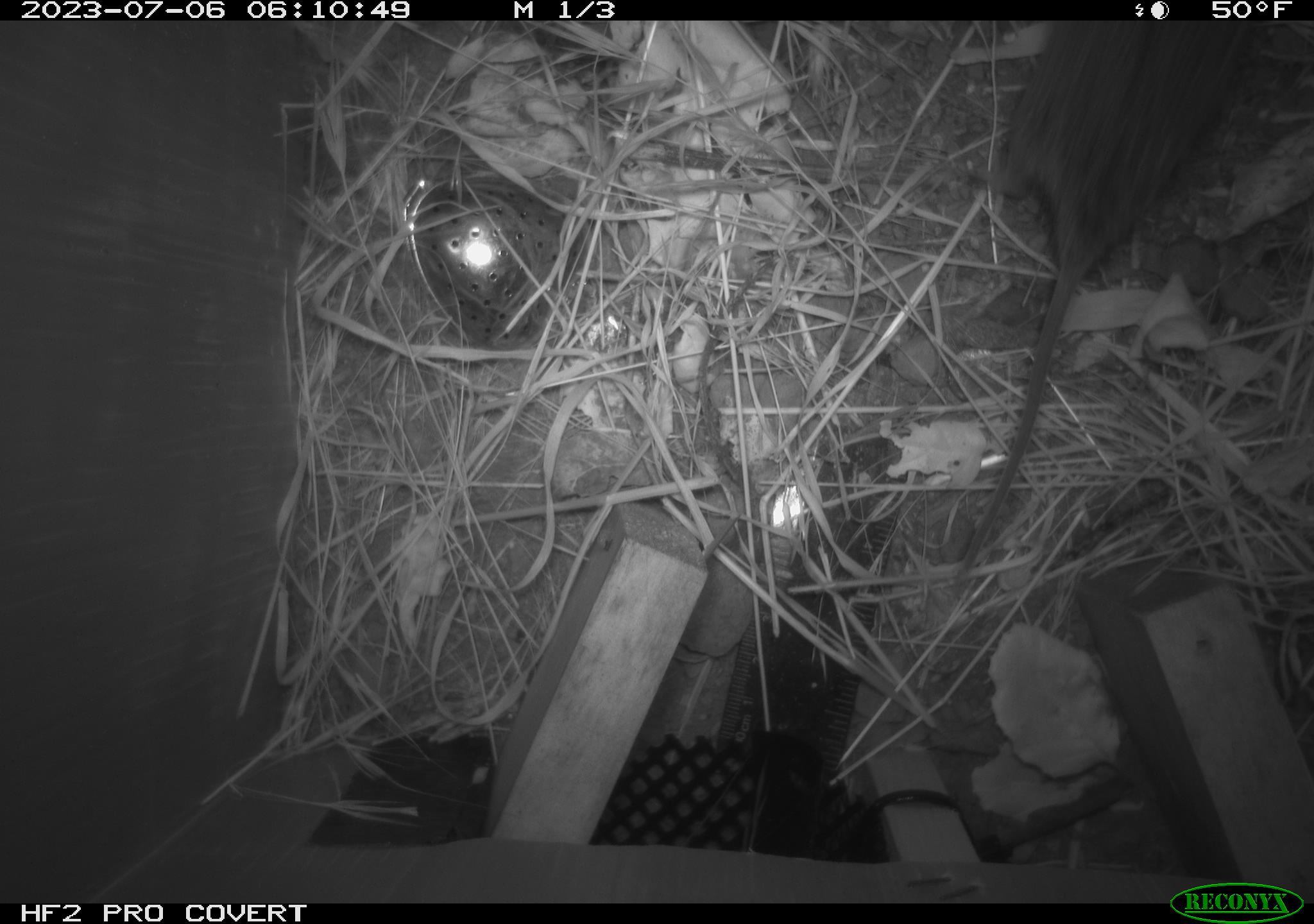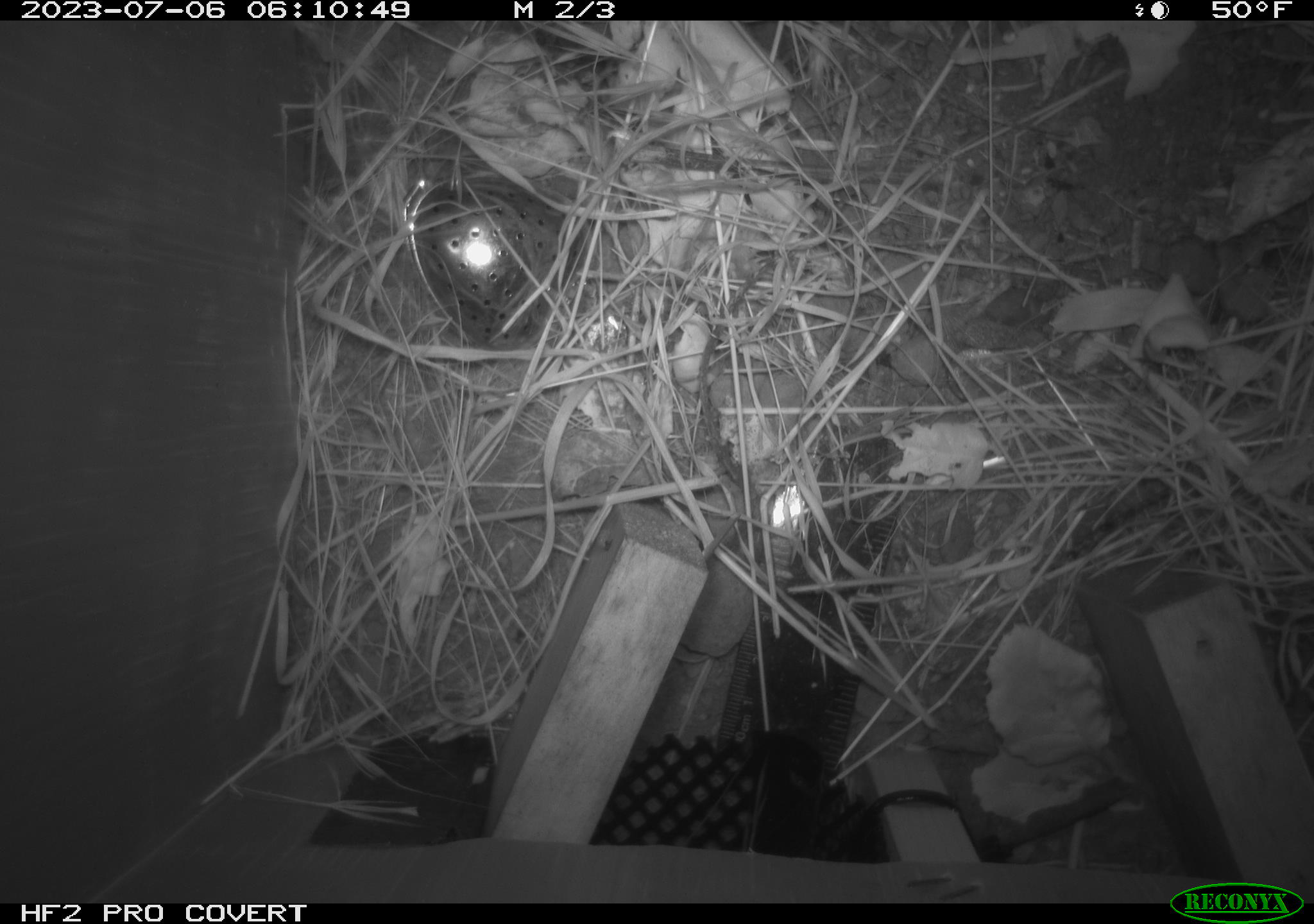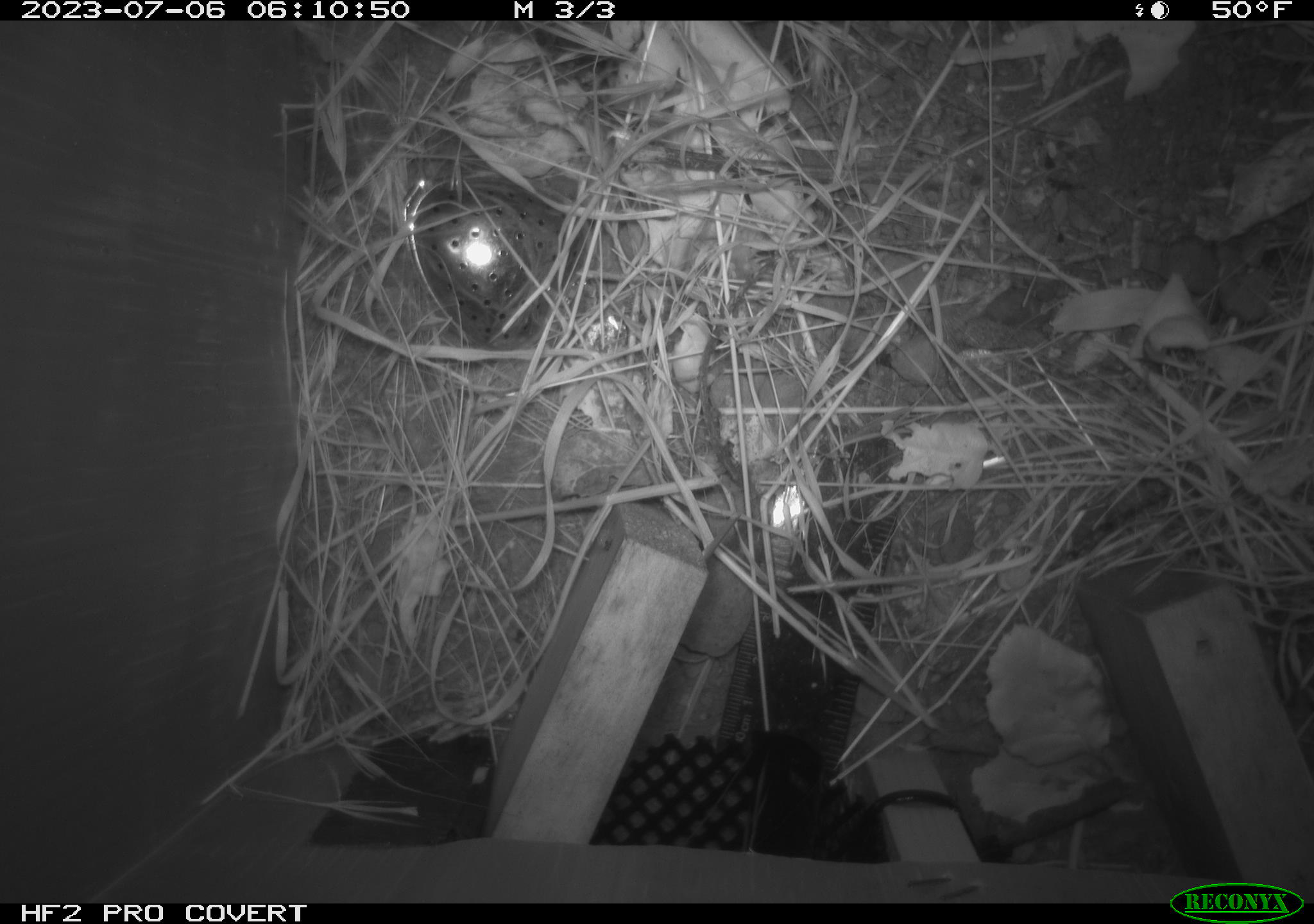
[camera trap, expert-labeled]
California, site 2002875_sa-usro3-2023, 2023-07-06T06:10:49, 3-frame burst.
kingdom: Animalia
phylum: Chordata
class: Mammalia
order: Rodentia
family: Cricetidae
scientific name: Arvicolinae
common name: voles, lemmings, and muskrats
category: arvicolinae subfamily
Arvicolinae subfamily (voles, lemmings, and muskrats) (Arvicolinae).